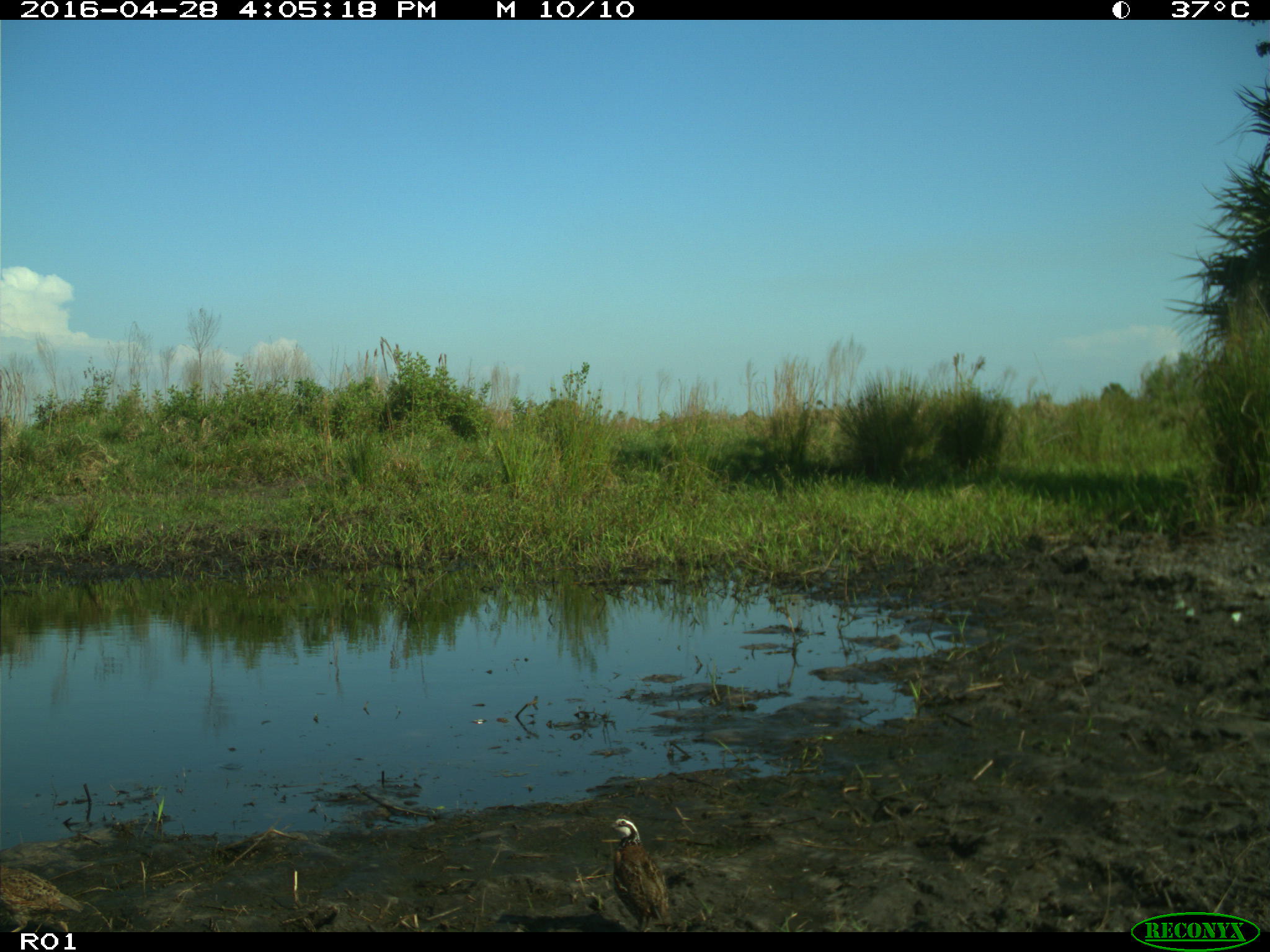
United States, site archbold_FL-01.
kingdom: Animalia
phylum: Chordata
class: Aves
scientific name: Aves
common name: birds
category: unidentified bird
Unidentified bird (birds) (Aves).